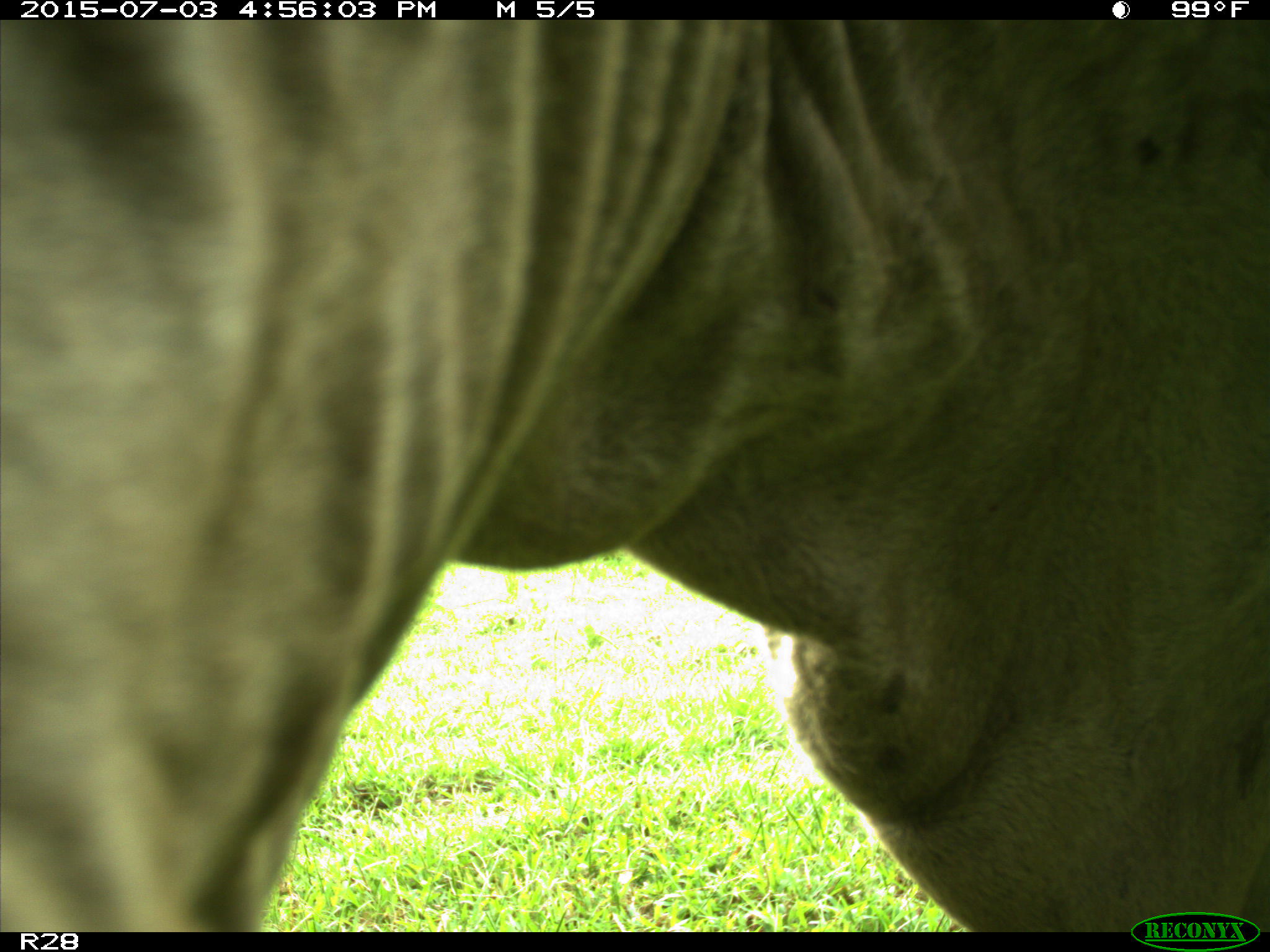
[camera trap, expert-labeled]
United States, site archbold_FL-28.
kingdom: Animalia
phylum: Chordata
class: Mammalia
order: Artiodactyla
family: Bovidae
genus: Bos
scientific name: Bos taurus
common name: domestic cow